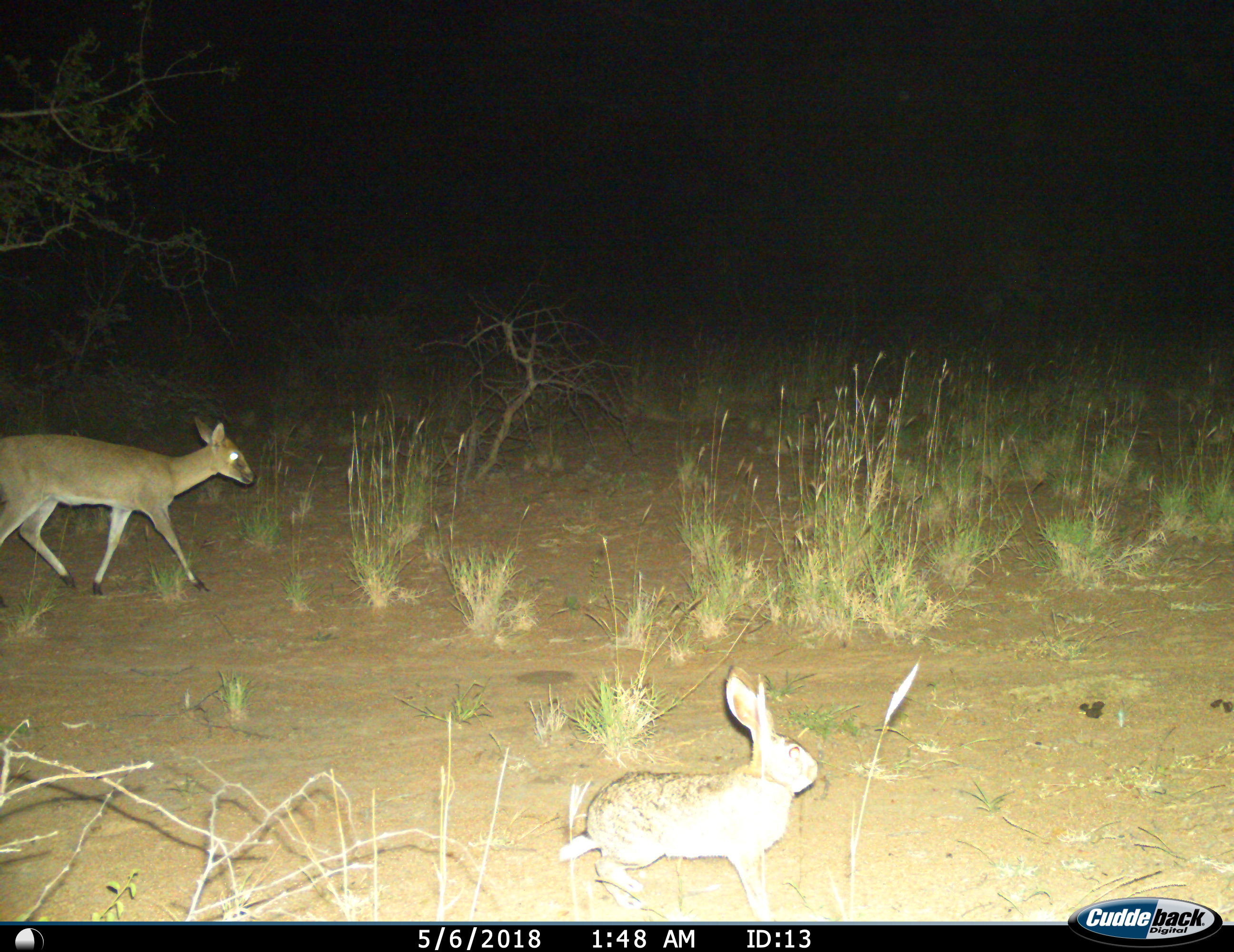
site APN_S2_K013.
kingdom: Animalia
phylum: Chordata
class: Mammalia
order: Artiodactyla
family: Bovidae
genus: Sylvicapra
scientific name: Sylvicapra grimmia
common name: common duiker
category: duikercommongrey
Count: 1.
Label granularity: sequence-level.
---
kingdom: Animalia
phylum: Chordata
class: Mammalia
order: Lagomorpha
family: Leporidae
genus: Lepus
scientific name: Lepus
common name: hare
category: hareunknown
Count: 1.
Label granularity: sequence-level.